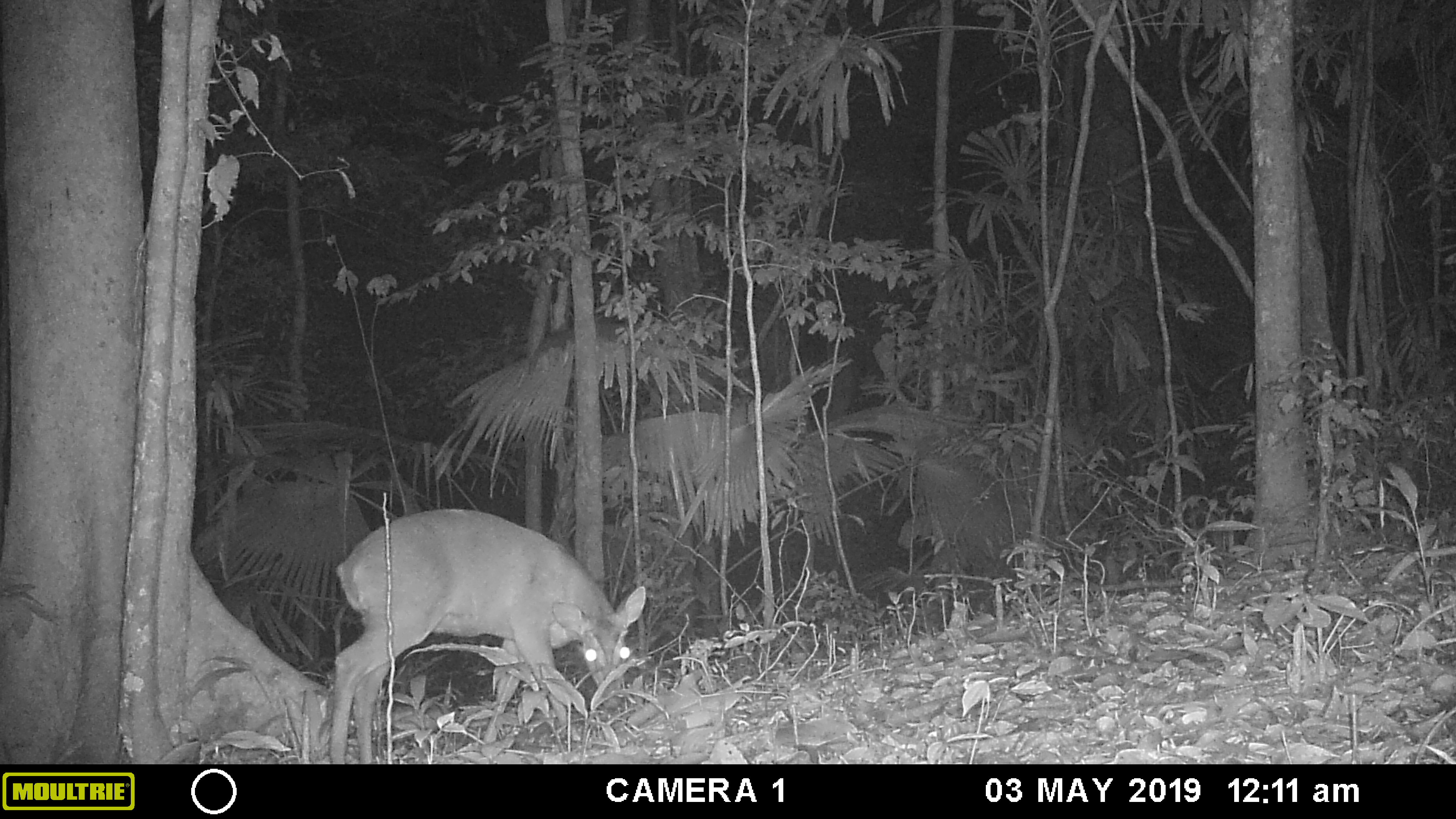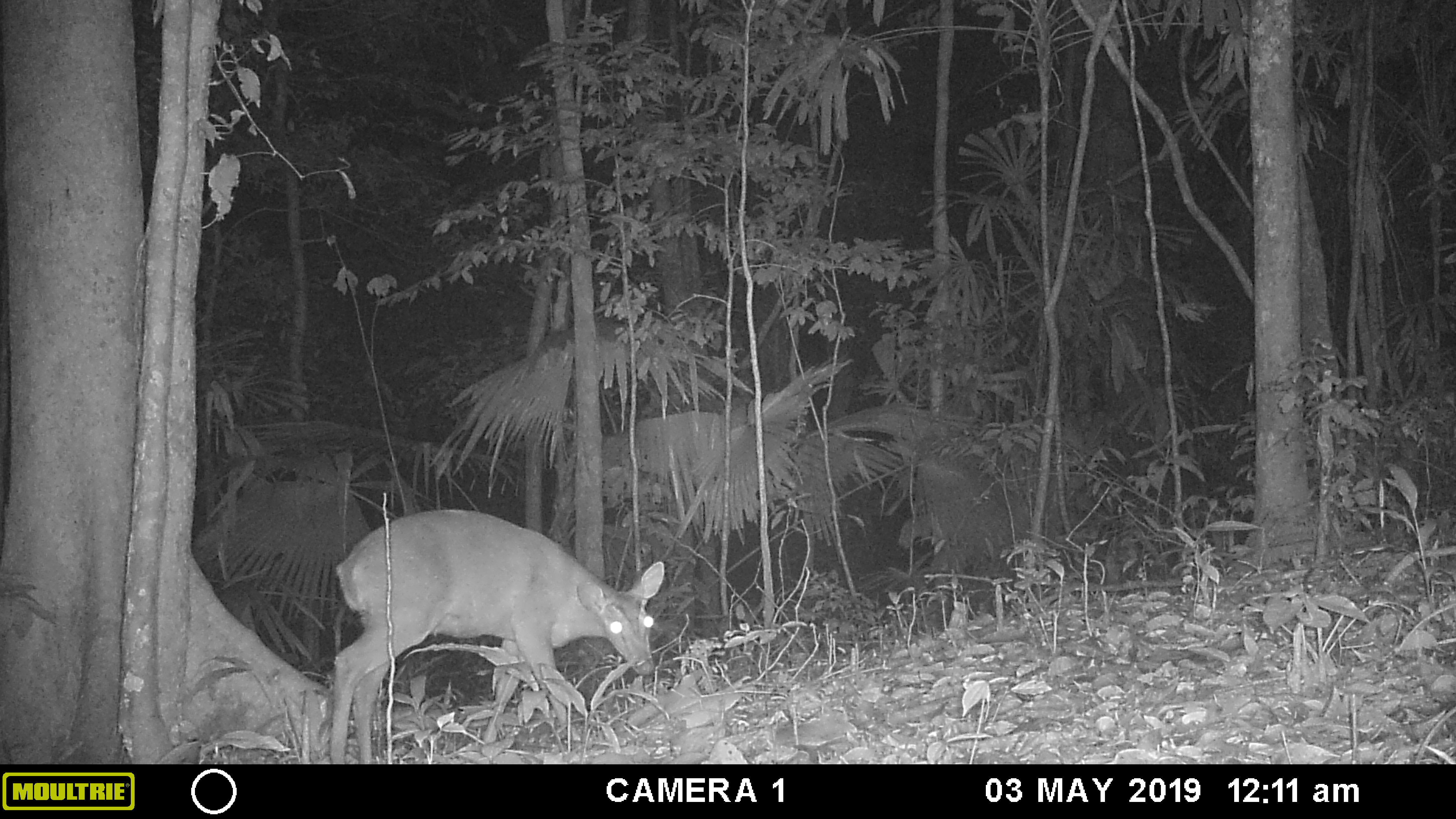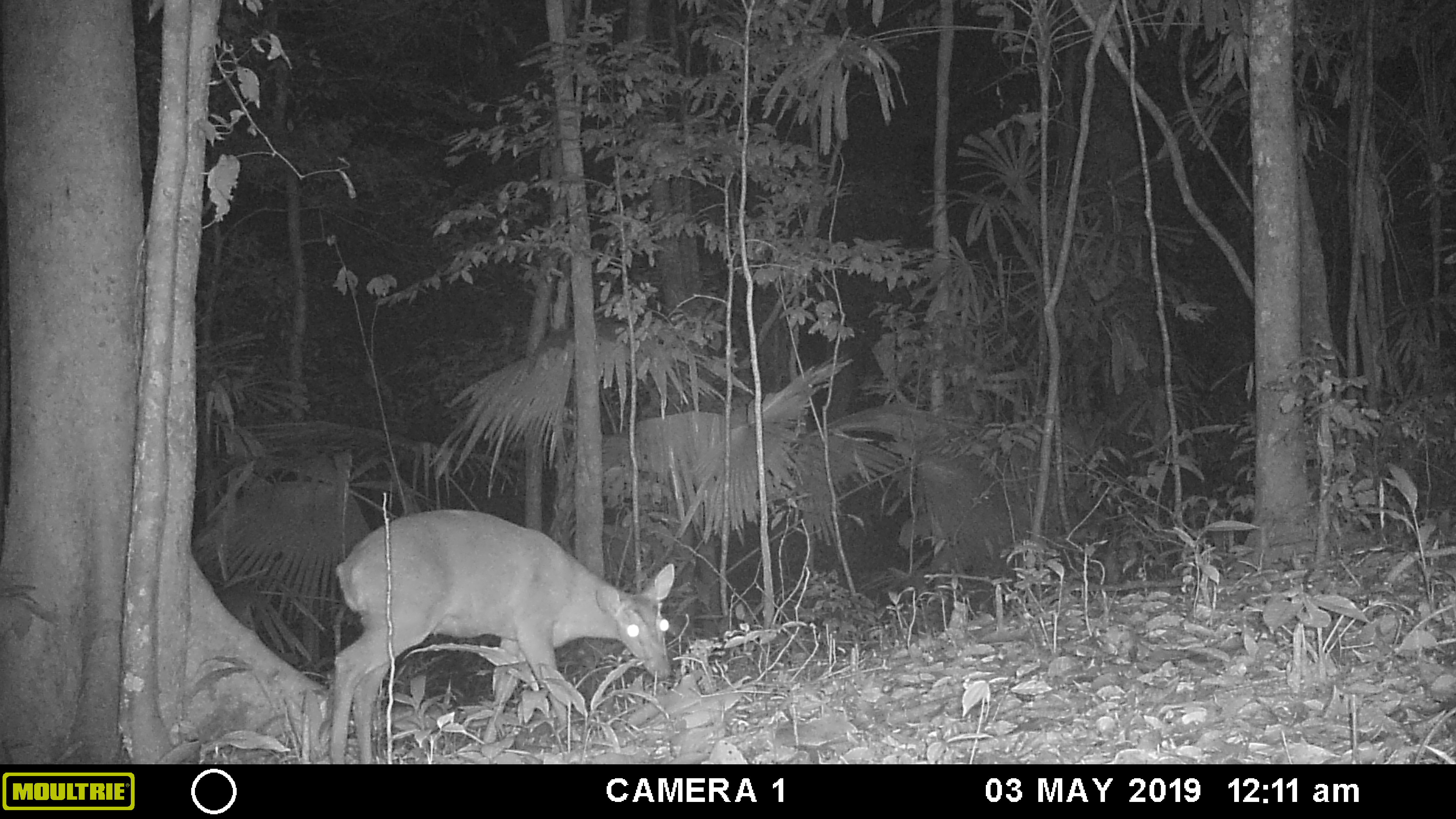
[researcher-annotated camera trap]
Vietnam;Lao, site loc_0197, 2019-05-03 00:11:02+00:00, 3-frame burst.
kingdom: Animalia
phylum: Chordata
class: Mammalia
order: Artiodactyla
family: Cervidae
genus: Muntiacus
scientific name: Muntiacus vuquangensis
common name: large-antlered muntjac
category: large antlered muntjac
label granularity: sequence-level